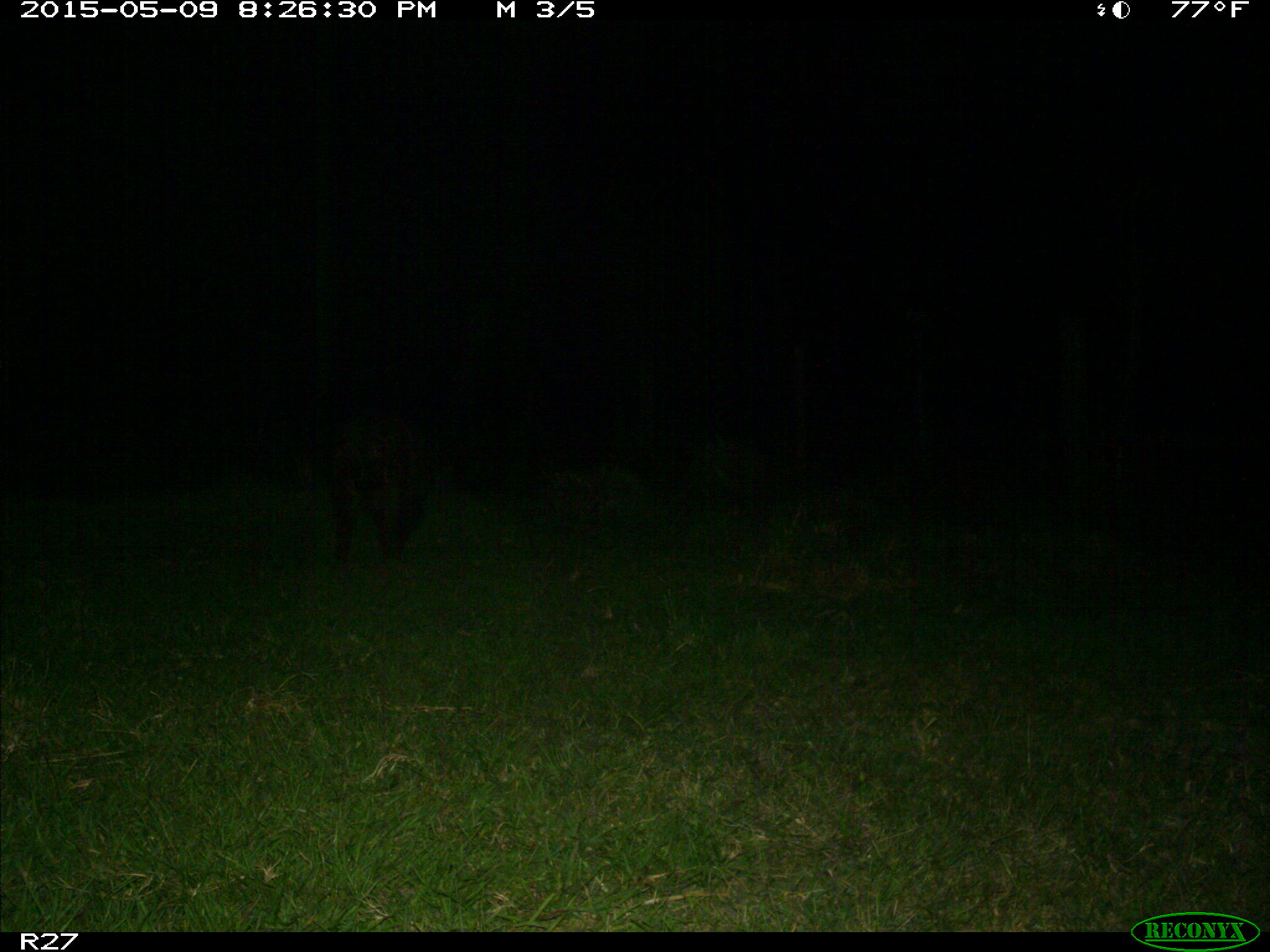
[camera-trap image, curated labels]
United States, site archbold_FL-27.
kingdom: Animalia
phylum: Chordata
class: Mammalia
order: Artiodactyla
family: Suidae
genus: Sus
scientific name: Sus scrofa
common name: wild boar